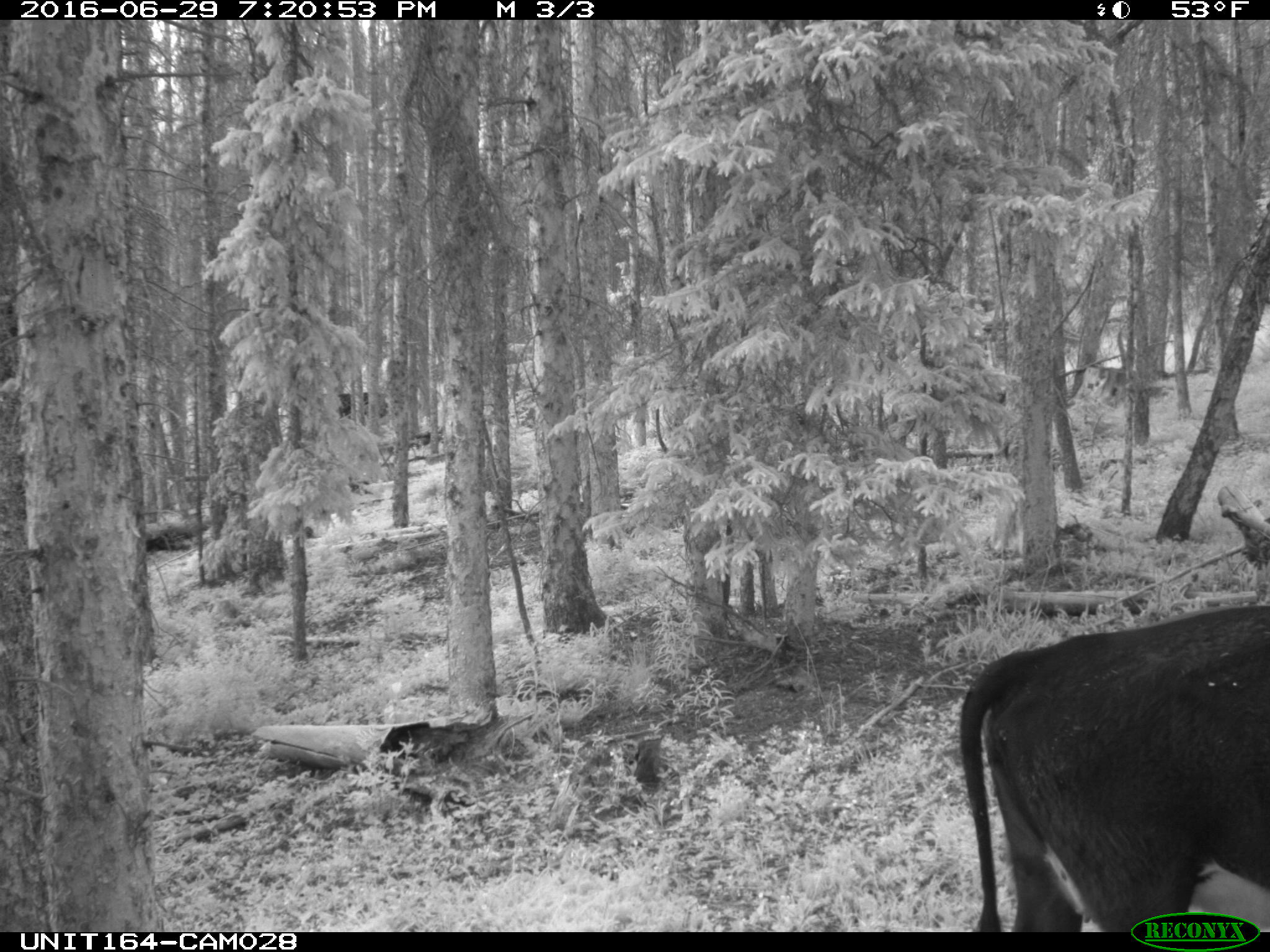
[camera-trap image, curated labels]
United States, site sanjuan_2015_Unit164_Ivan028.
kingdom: Animalia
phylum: Chordata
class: Mammalia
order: Artiodactyla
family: Bovidae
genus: Bos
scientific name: Bos taurus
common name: domestic cow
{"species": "Bos taurus (domestic cow)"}